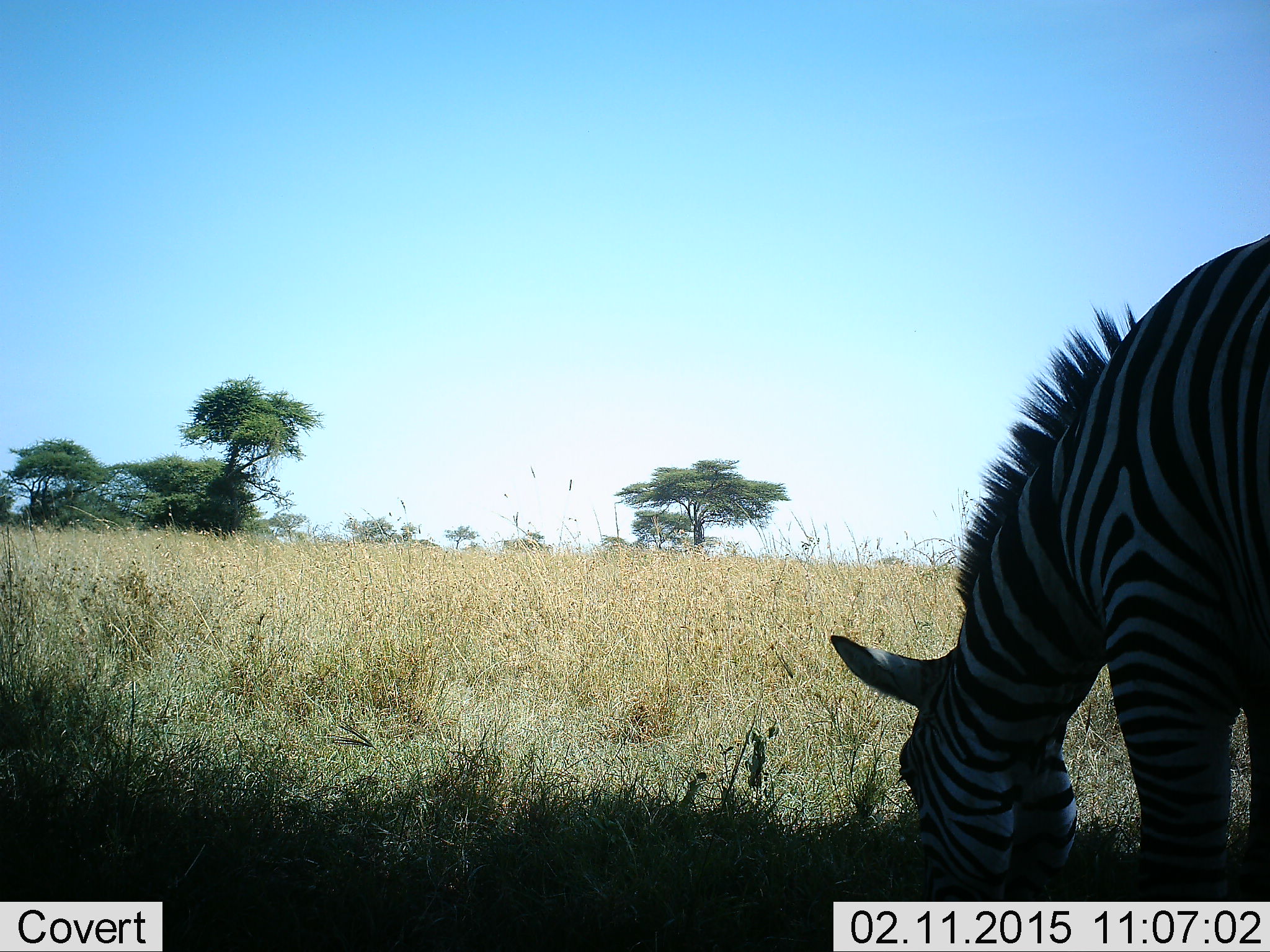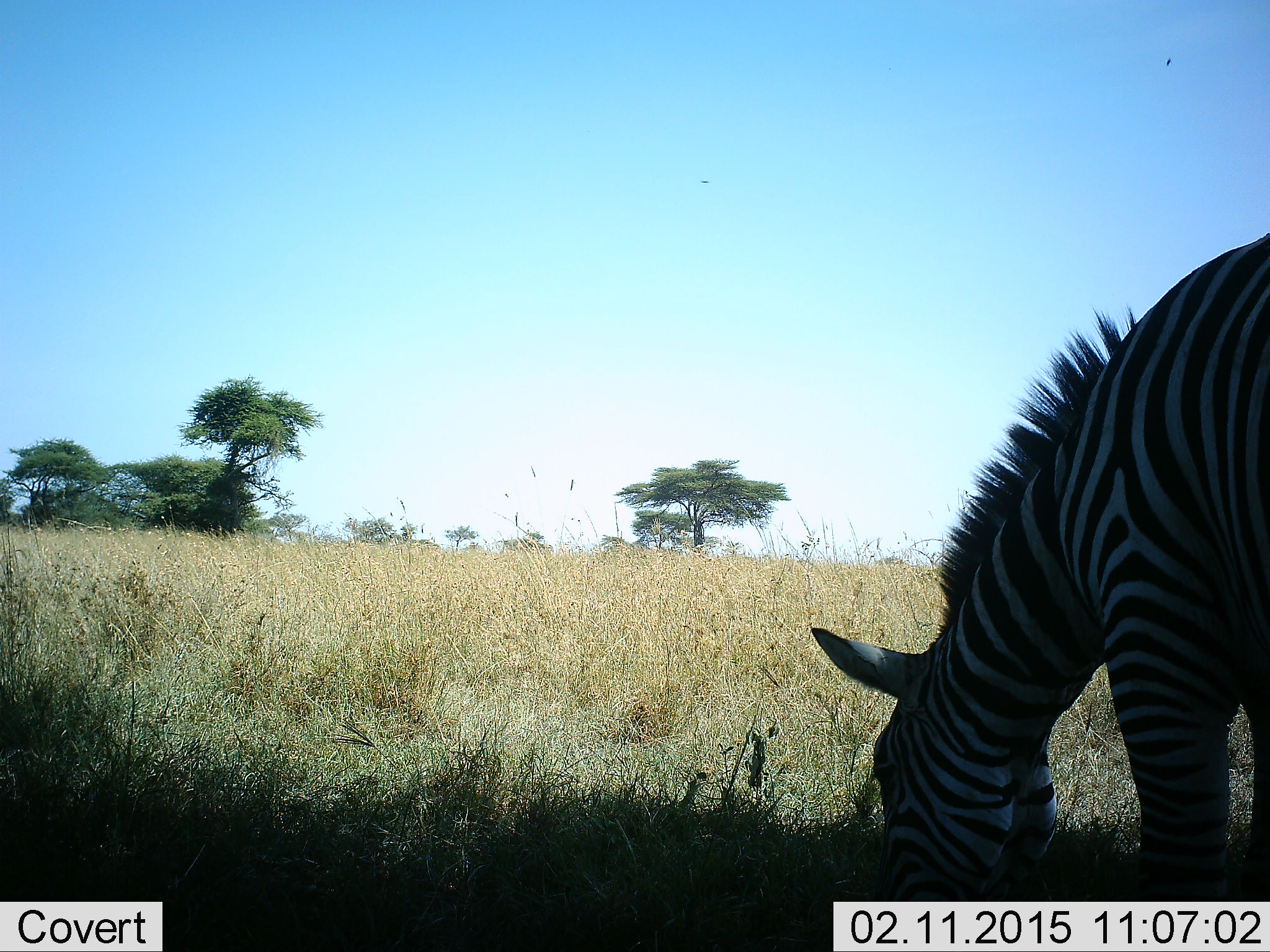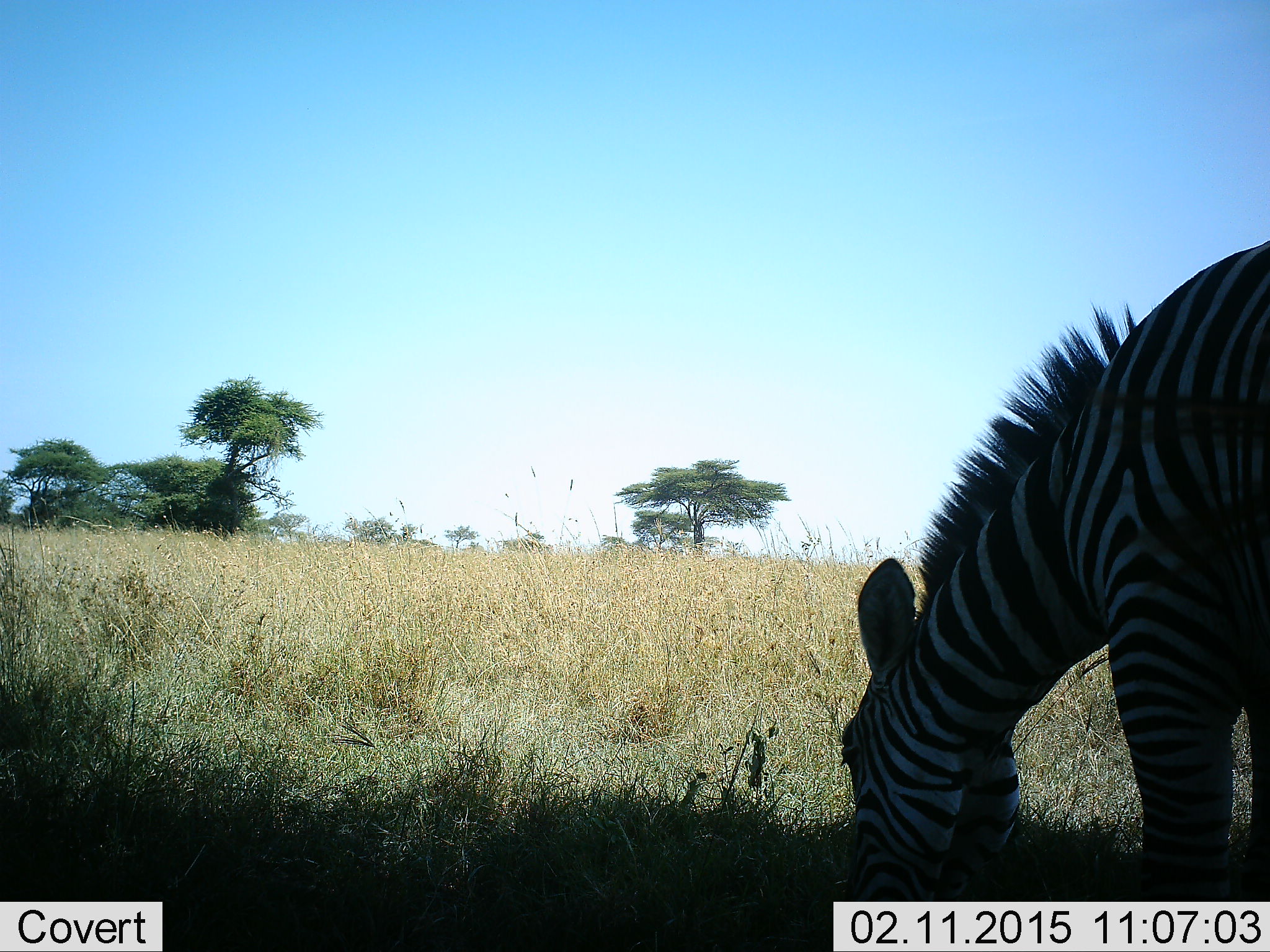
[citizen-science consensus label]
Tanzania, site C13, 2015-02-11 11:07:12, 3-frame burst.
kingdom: Animalia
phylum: Chordata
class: Mammalia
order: Perissodactyla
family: Equidae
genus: Equus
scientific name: Equus quagga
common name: plains zebra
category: zebra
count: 1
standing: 10%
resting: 0%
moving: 0%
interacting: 0%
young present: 0%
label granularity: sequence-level